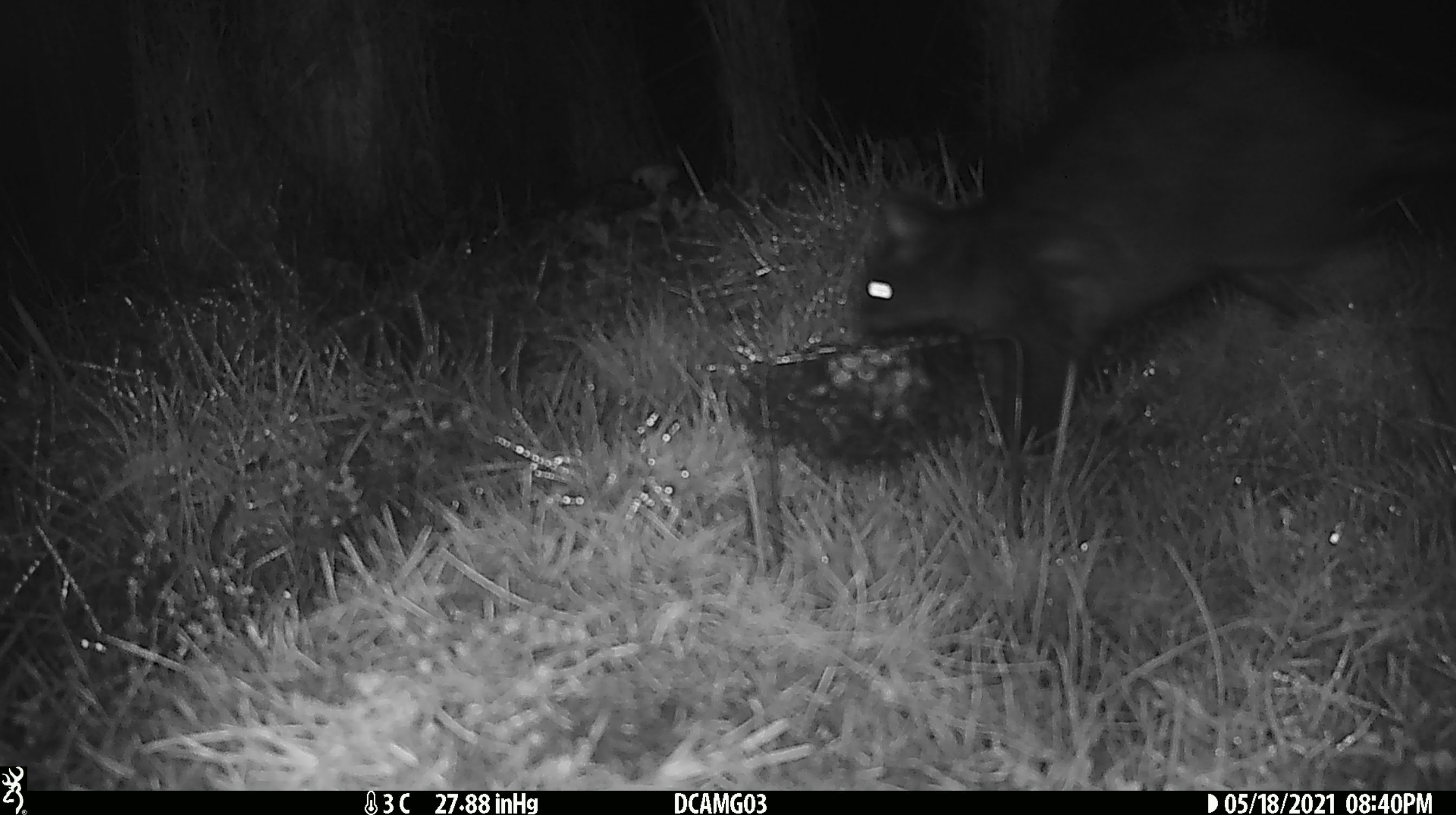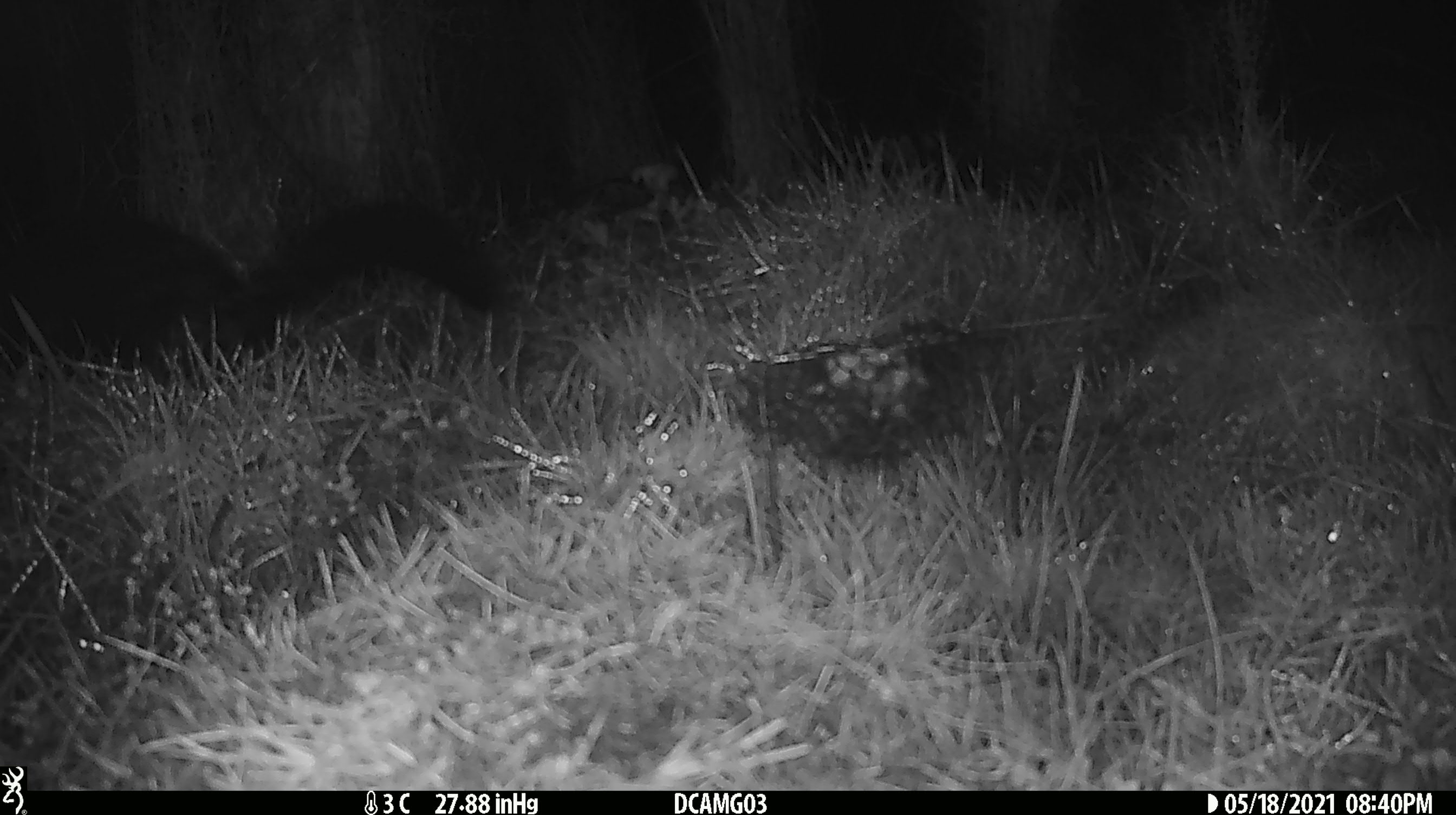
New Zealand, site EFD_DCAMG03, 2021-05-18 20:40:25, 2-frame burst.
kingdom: Animalia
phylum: Chordata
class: Mammalia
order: Diprotodontia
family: Phalangeridae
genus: Trichosurus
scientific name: Trichosurus vulpecula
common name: common brushtail possum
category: possum